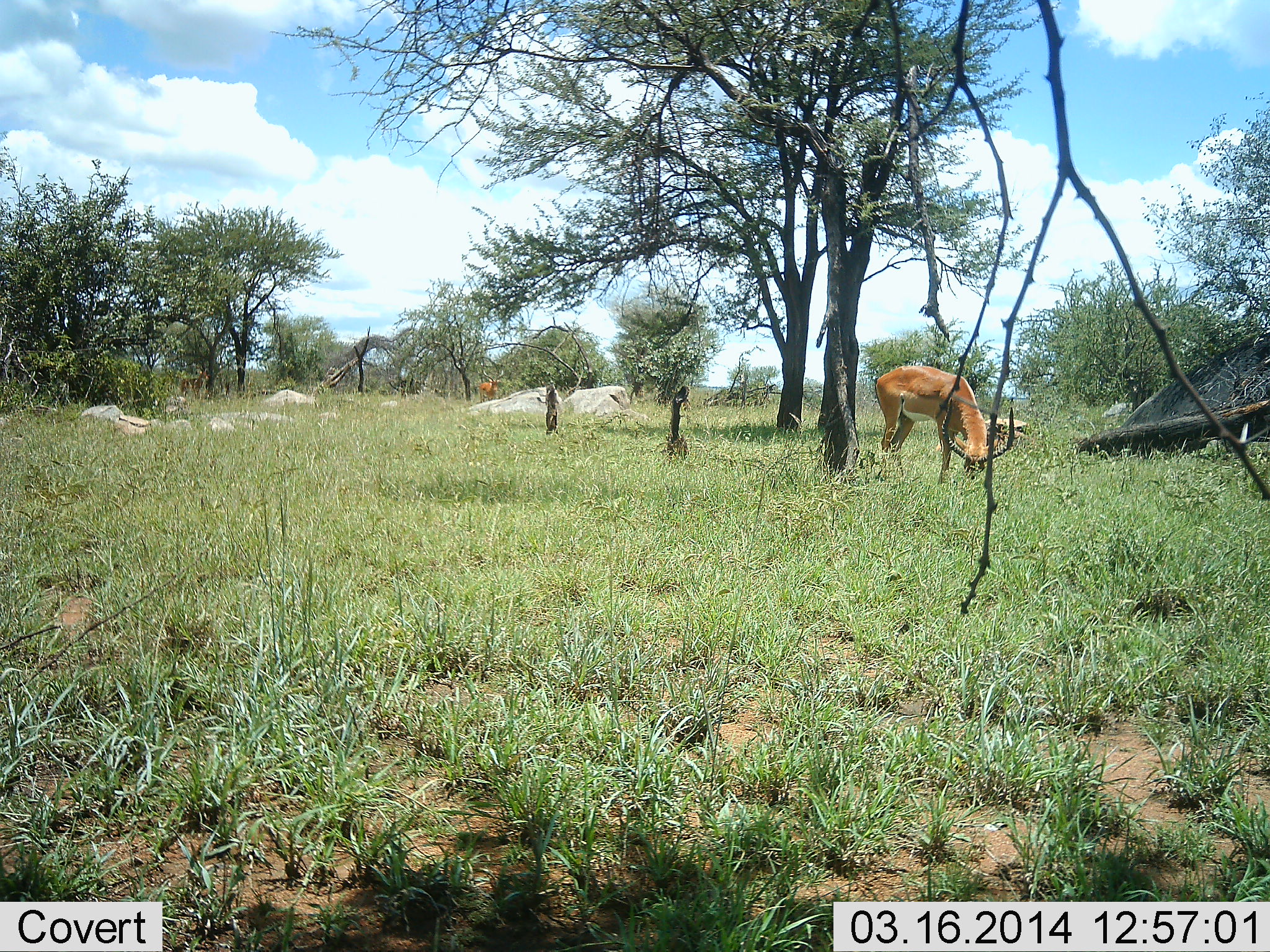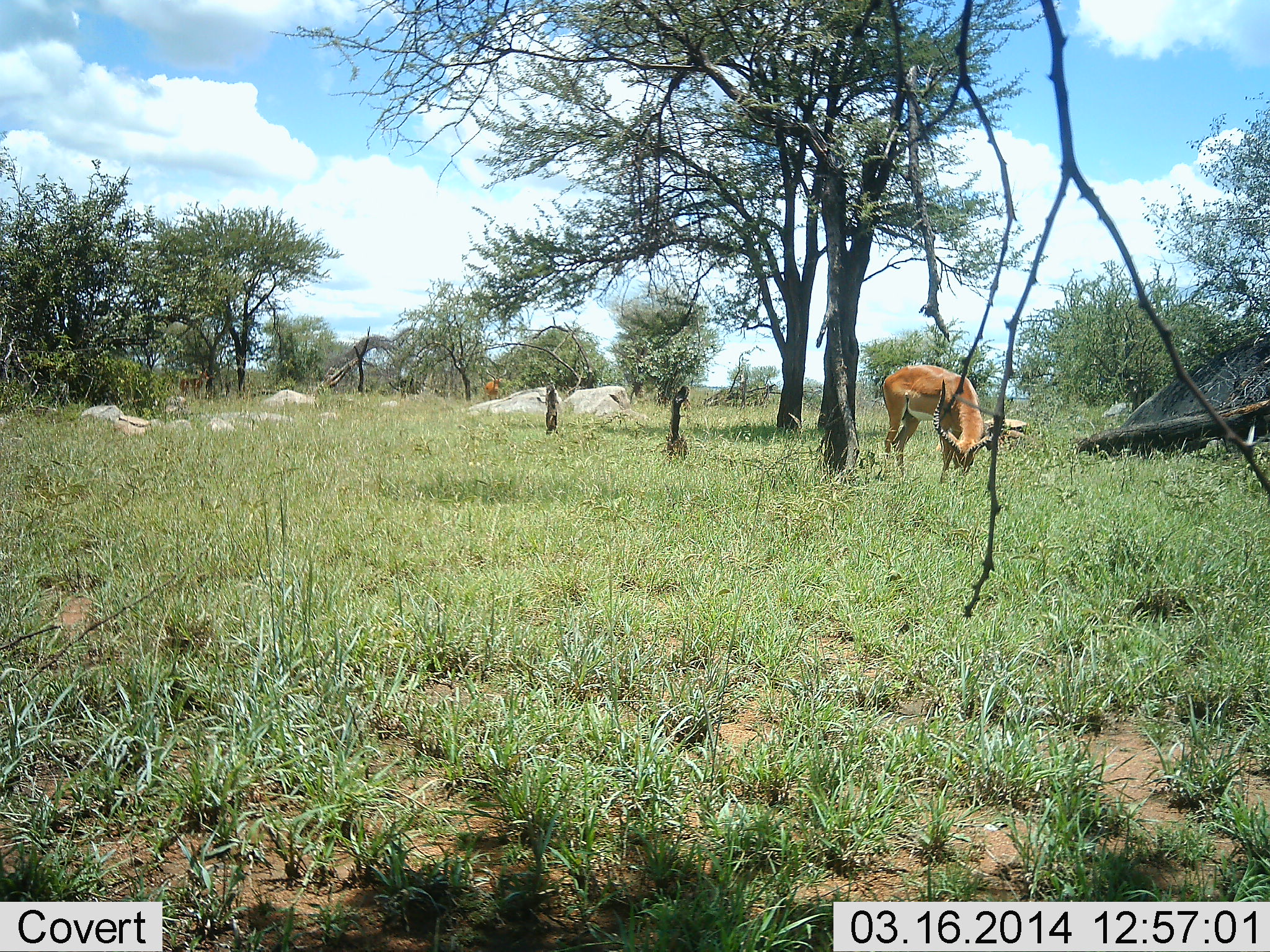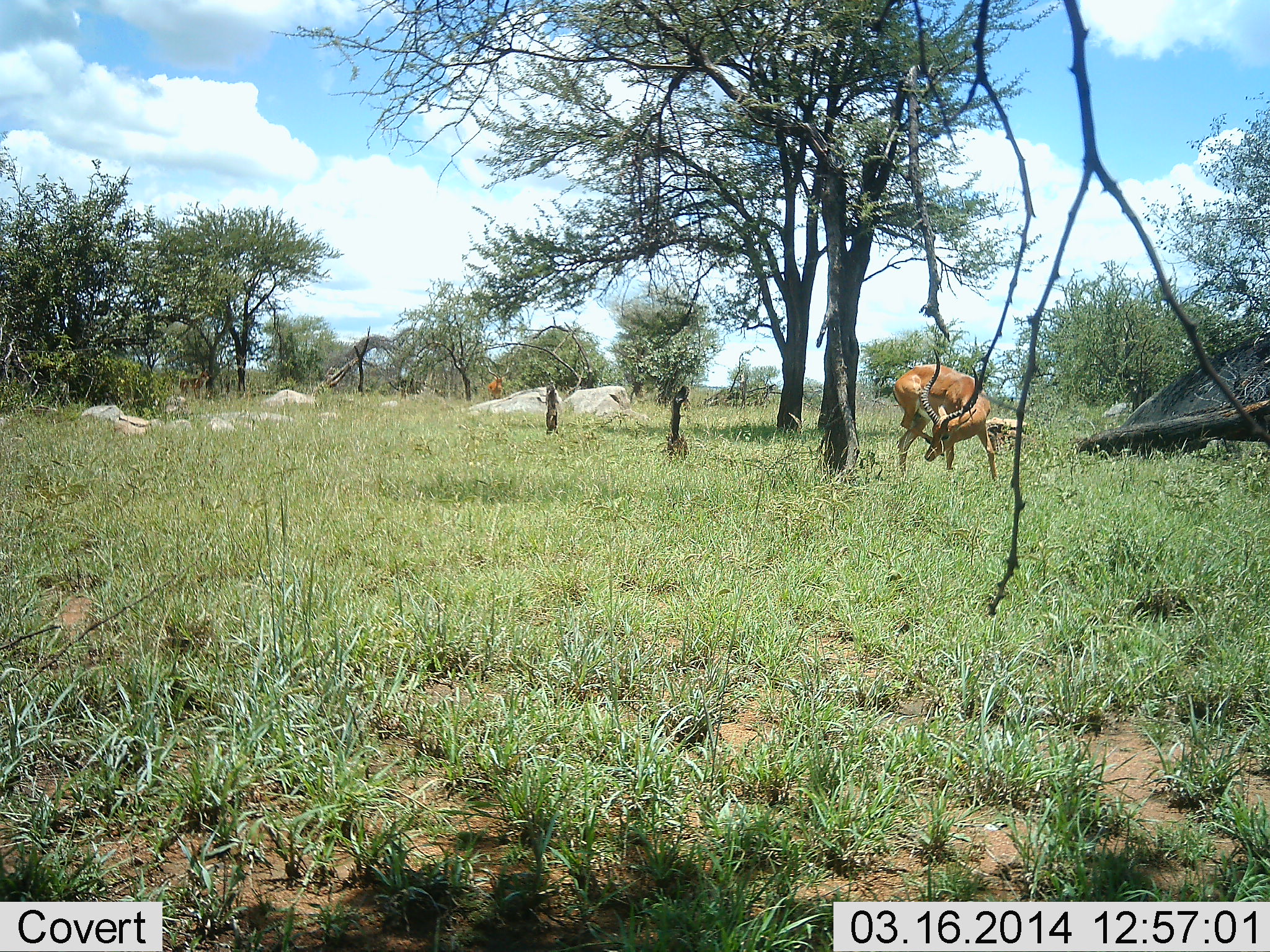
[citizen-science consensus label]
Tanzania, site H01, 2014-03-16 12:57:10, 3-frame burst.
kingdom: Animalia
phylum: Chordata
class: Mammalia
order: Artiodactyla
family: Bovidae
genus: Aepyceros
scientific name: Aepyceros melampus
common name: impala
Impala (Aepyceros melampus), count 2. Behavior (volunteer vote fractions): standing 33%, resting 0%, moving 11%, interacting 0%. Young present (vote fraction): 0%. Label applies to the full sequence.